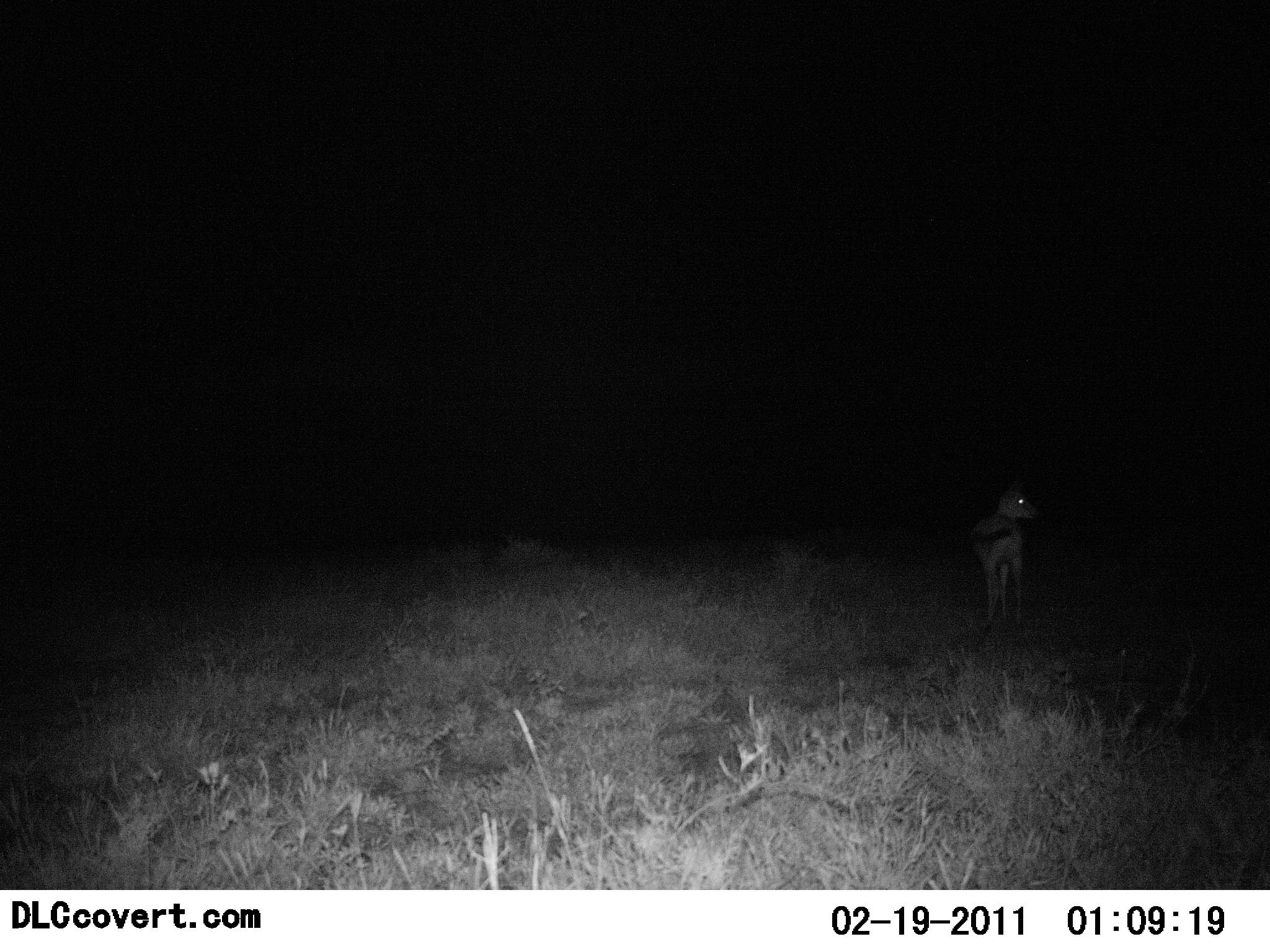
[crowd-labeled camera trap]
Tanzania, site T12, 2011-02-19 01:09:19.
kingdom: Animalia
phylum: Chordata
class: Mammalia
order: Artiodactyla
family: Bovidae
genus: Eudorcas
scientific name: Eudorcas thomsonii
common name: thomson's gazelle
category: gazellethomsons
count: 1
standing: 100%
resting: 0%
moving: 0%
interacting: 0%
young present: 0%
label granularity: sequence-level